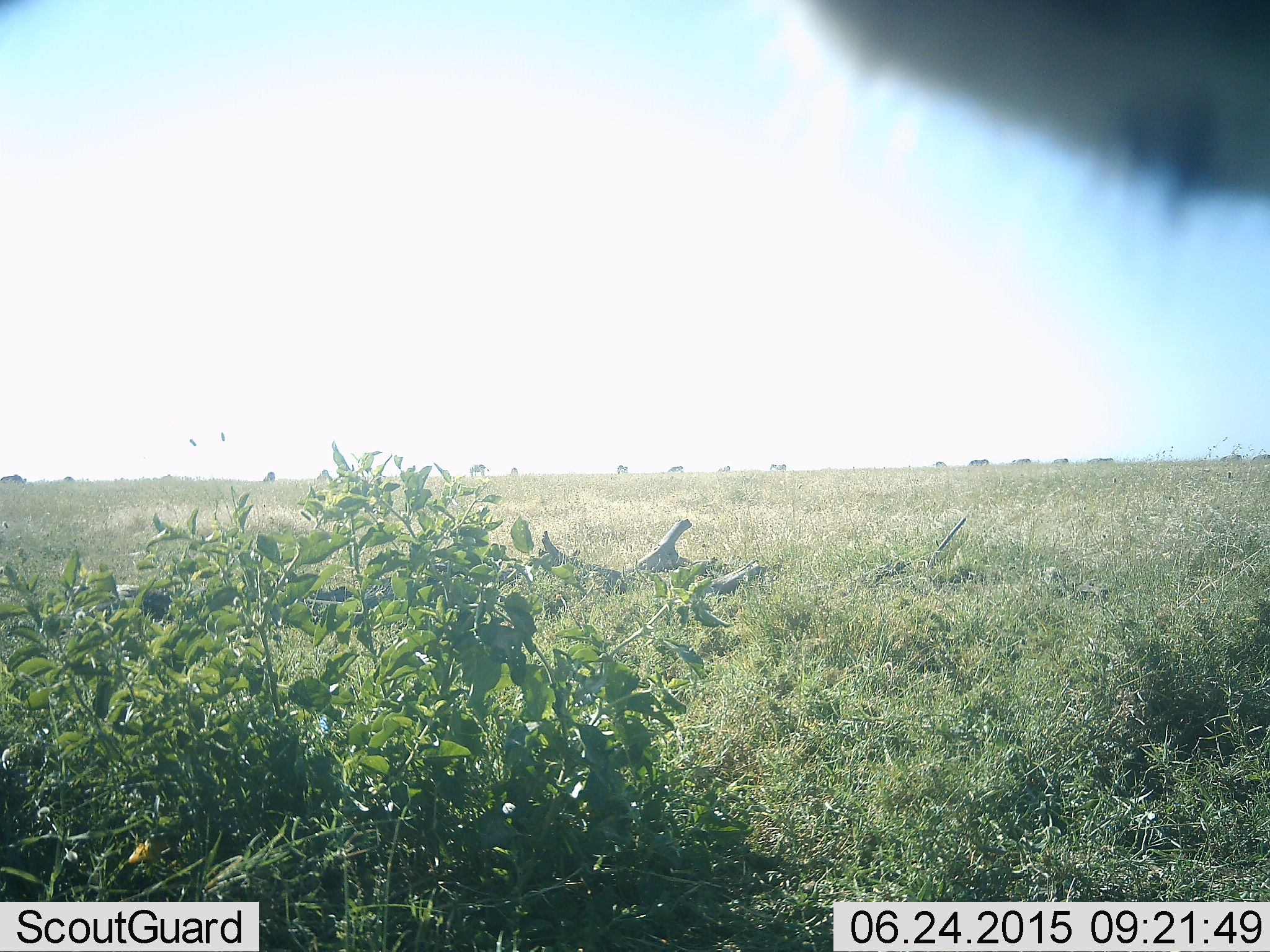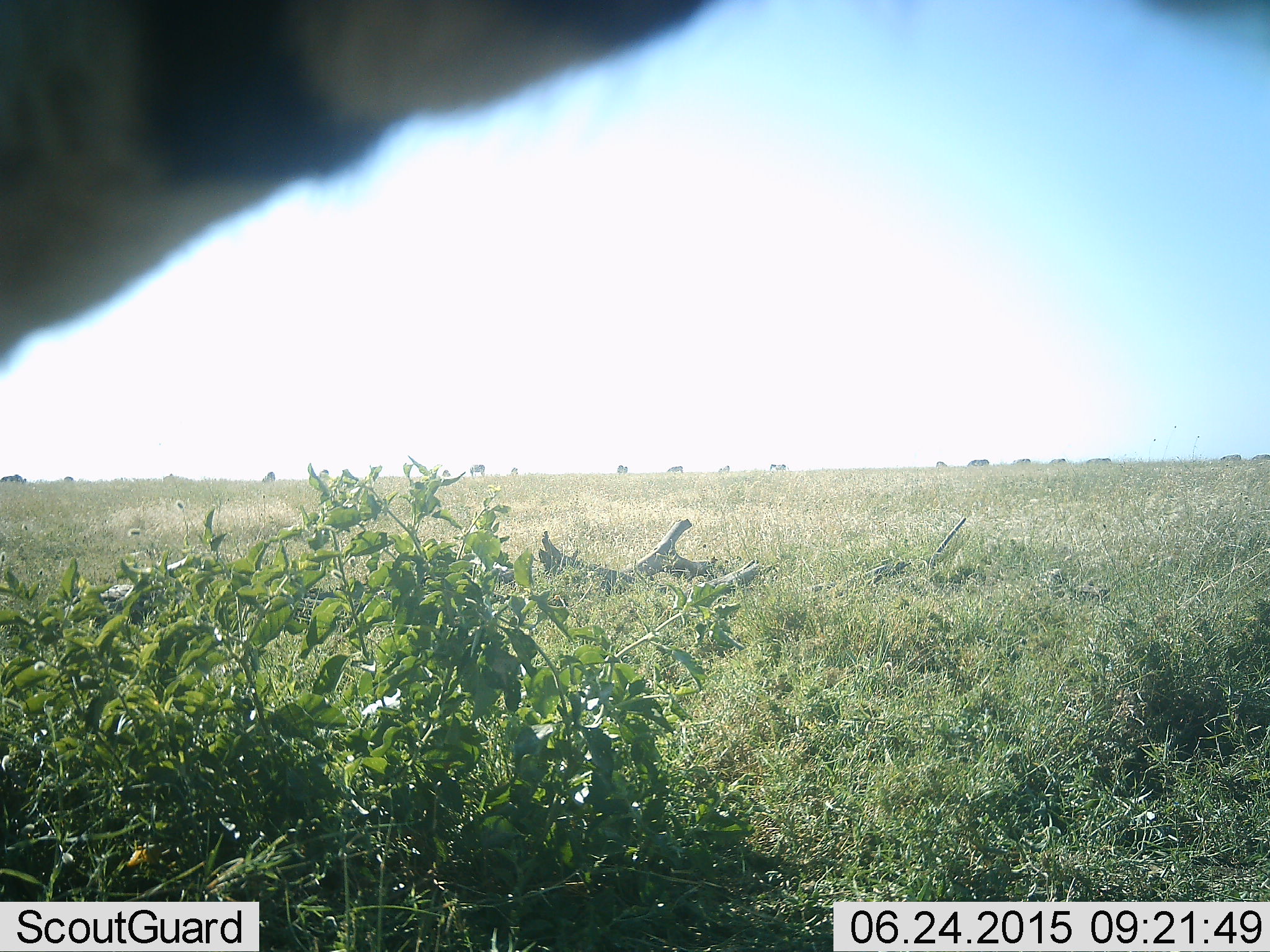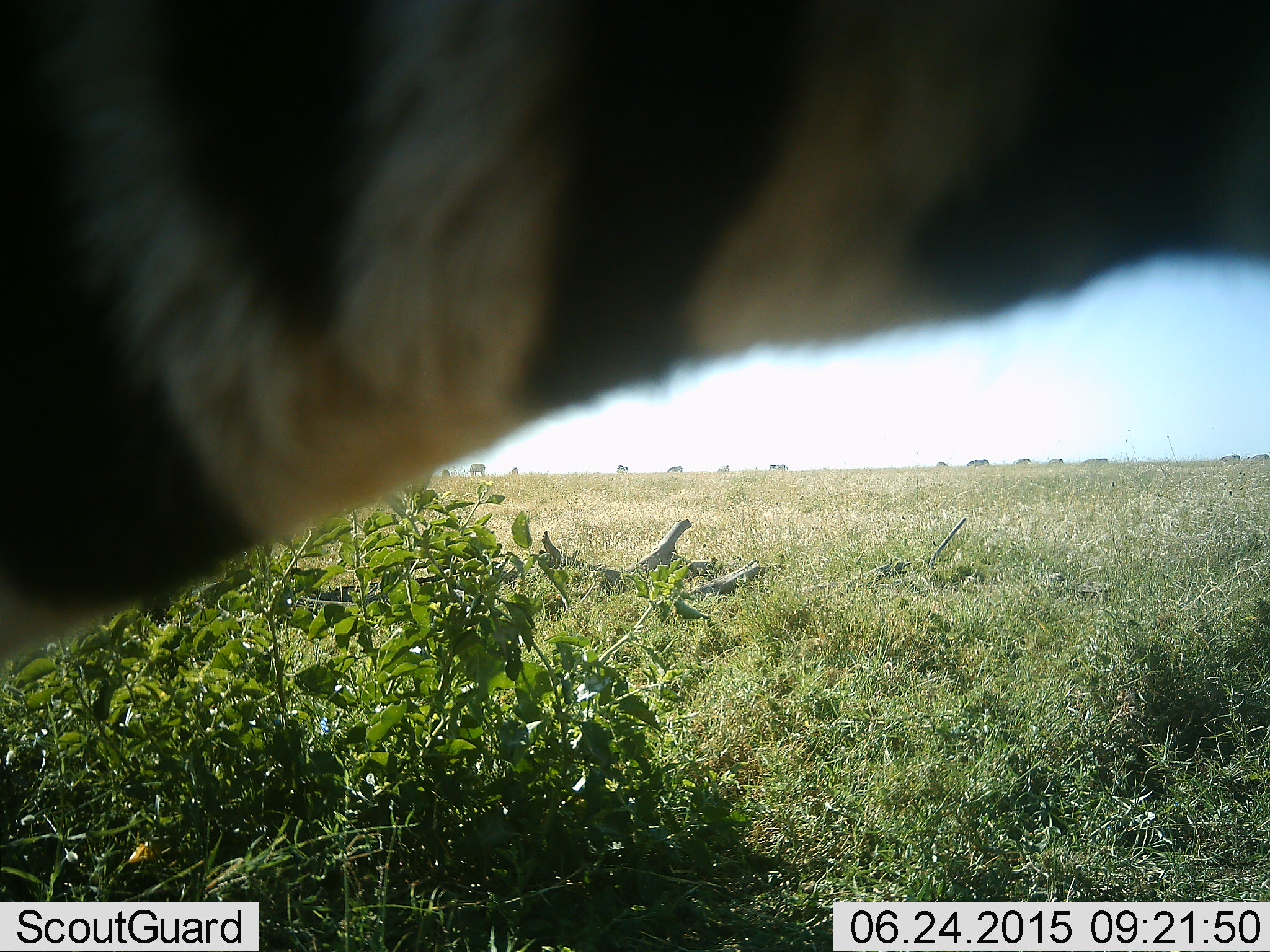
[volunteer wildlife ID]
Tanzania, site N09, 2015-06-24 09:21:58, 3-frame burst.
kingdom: Animalia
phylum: Chordata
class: Mammalia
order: Perissodactyla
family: Equidae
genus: Equus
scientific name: Equus quagga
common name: plains zebra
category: zebra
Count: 1.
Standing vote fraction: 75%.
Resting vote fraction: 0%.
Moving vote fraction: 33%.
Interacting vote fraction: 0%.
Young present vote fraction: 0%.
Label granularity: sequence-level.